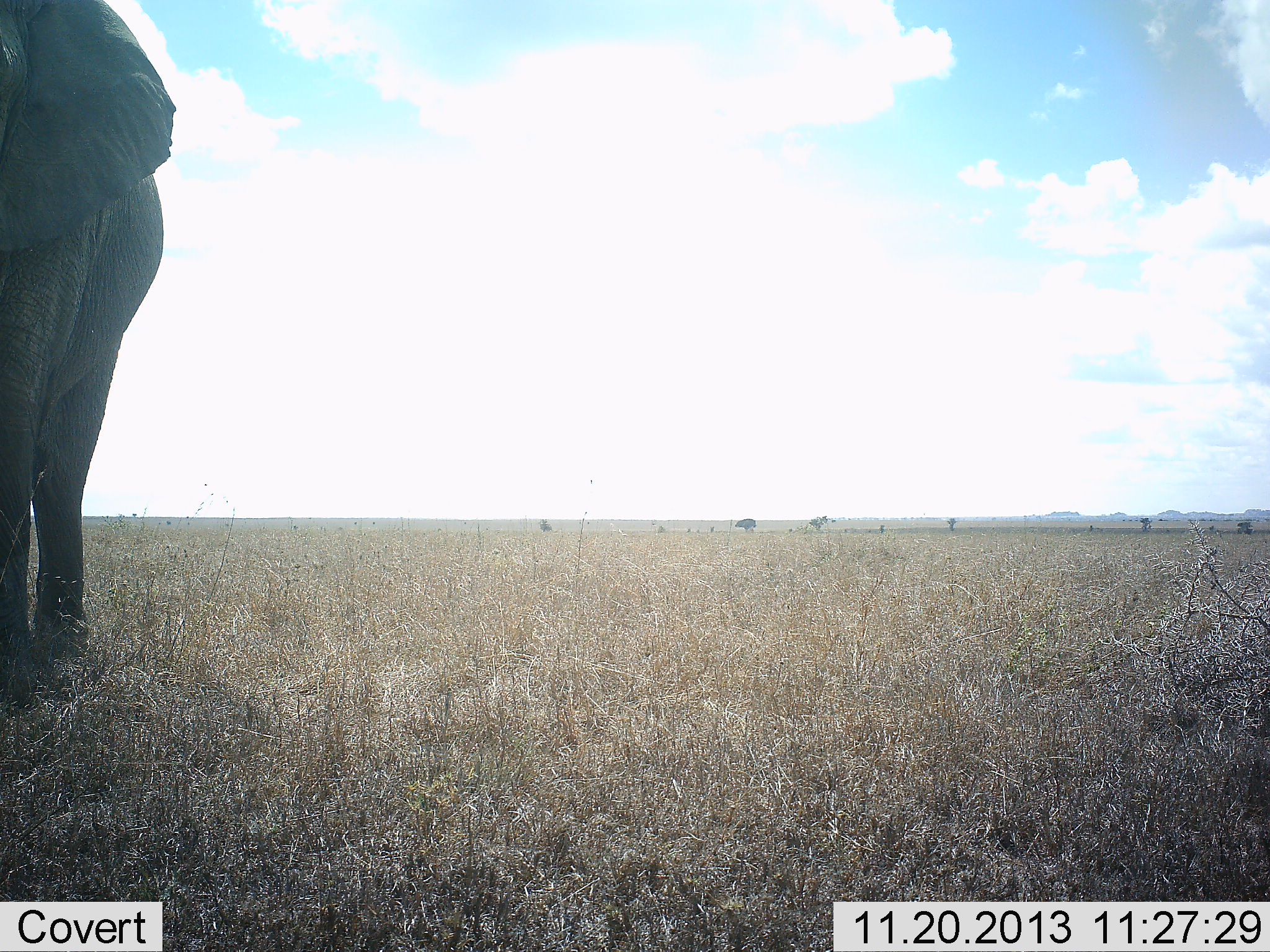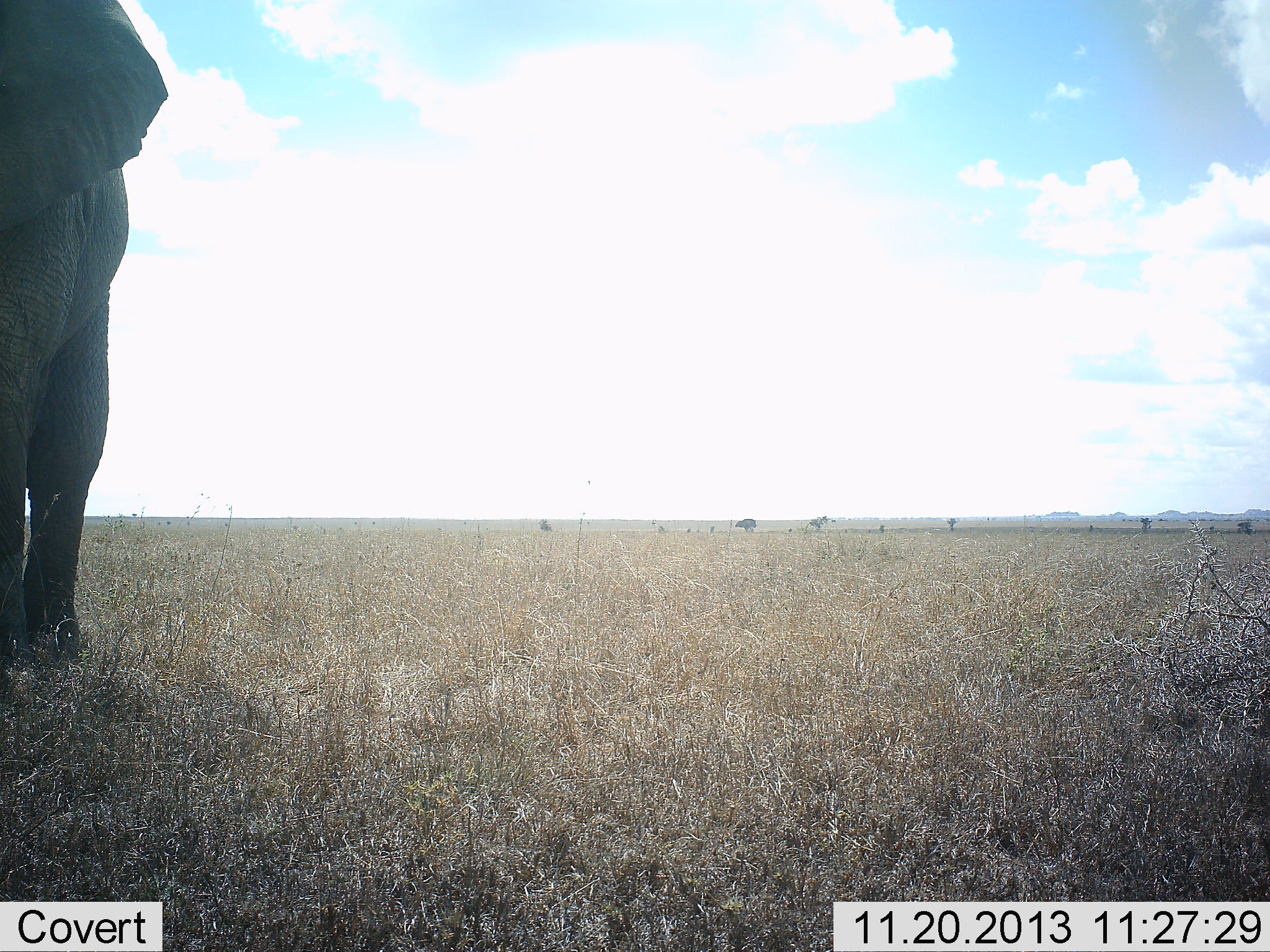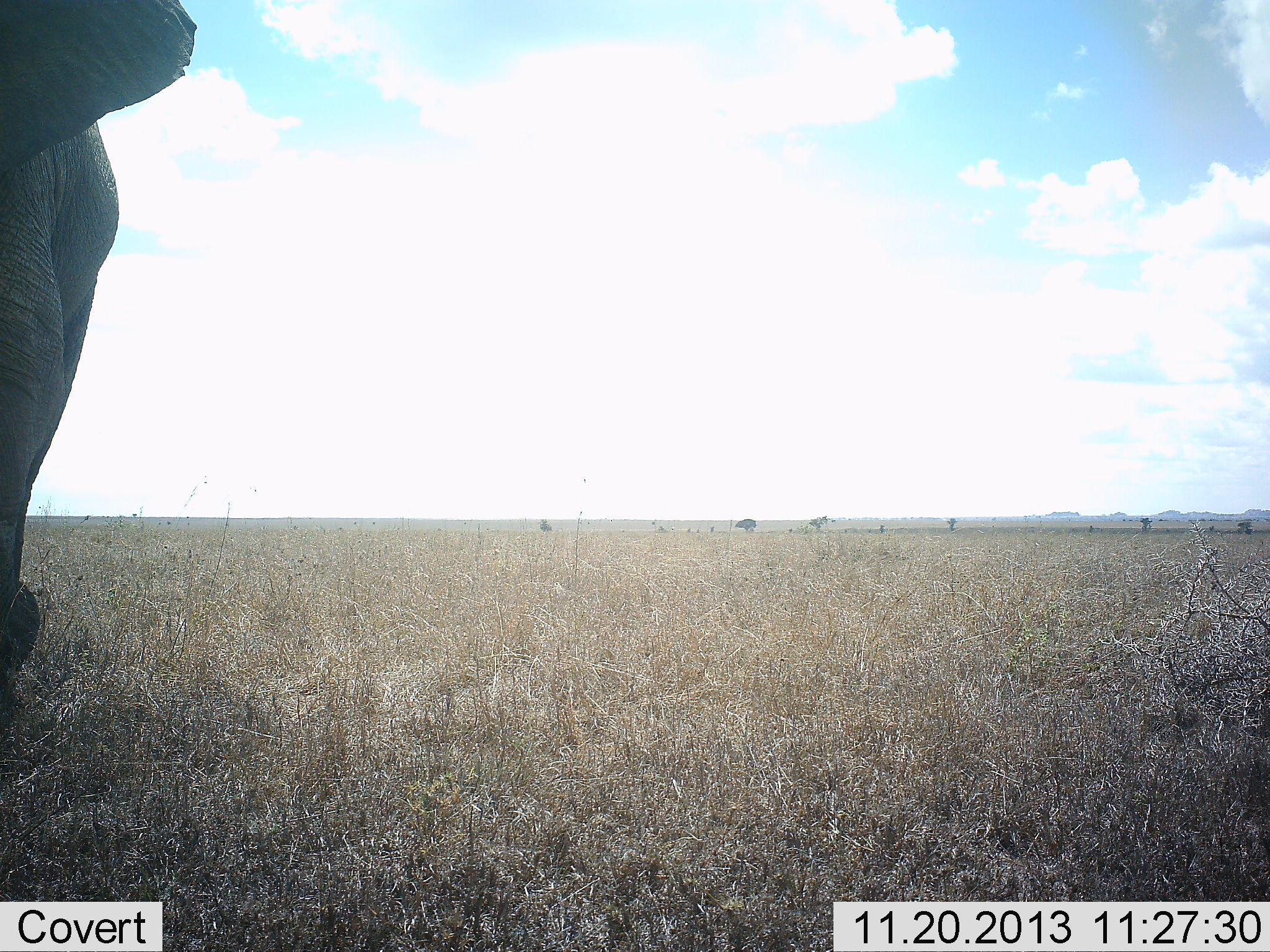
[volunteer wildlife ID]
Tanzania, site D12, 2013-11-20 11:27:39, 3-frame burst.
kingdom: Animalia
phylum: Chordata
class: Mammalia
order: Proboscidea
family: Elephantidae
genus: Loxodonta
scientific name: Loxodonta africana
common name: african bush elephant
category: elephant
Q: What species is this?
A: Elephant (african bush elephant) (Loxodonta africana).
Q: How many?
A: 1.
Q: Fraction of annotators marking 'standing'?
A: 30%.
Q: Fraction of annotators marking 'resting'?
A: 0%.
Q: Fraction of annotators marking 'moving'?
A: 70%.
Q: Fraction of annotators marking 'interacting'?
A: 0%.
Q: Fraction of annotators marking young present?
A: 0%.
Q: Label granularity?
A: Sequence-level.